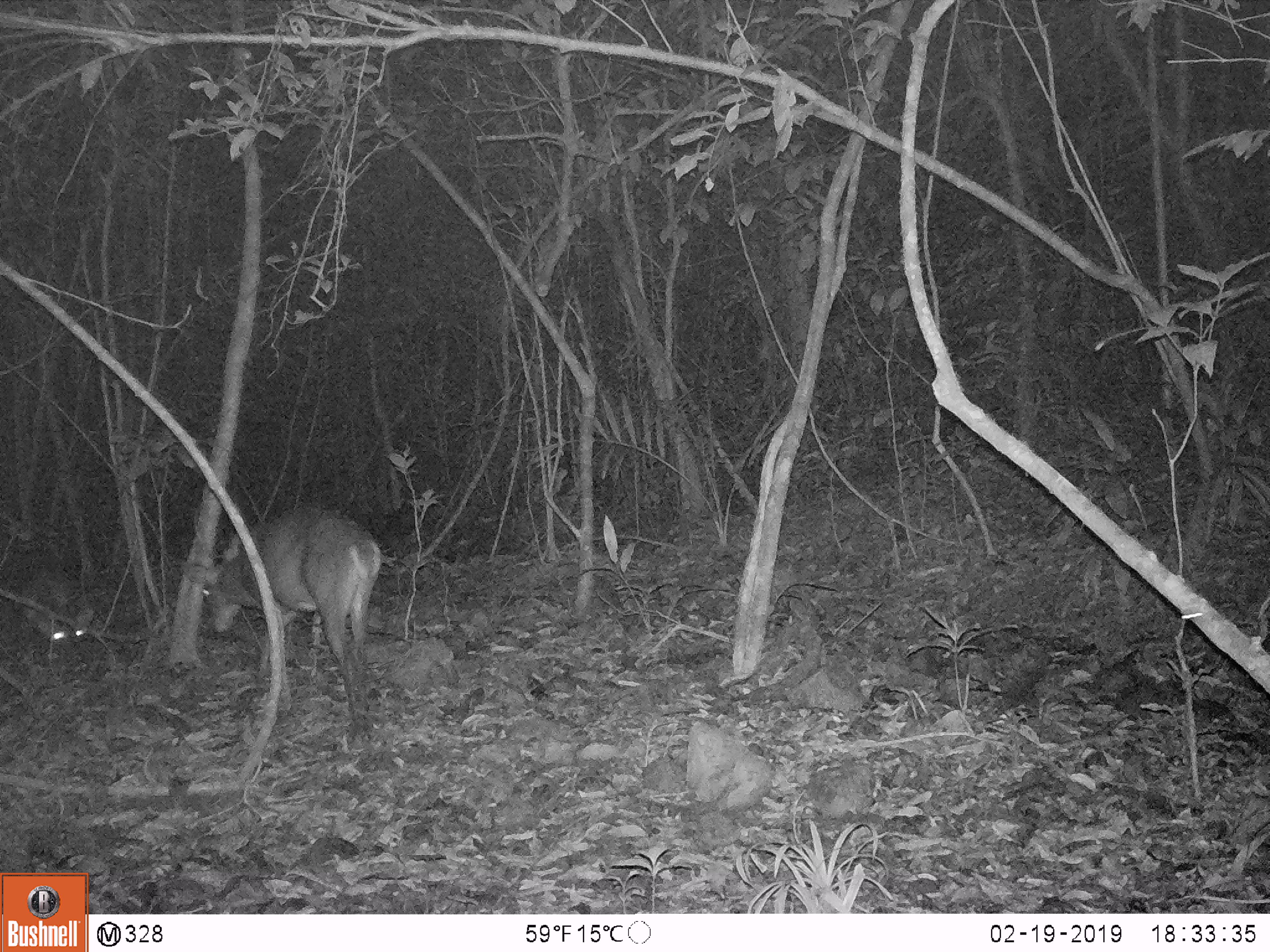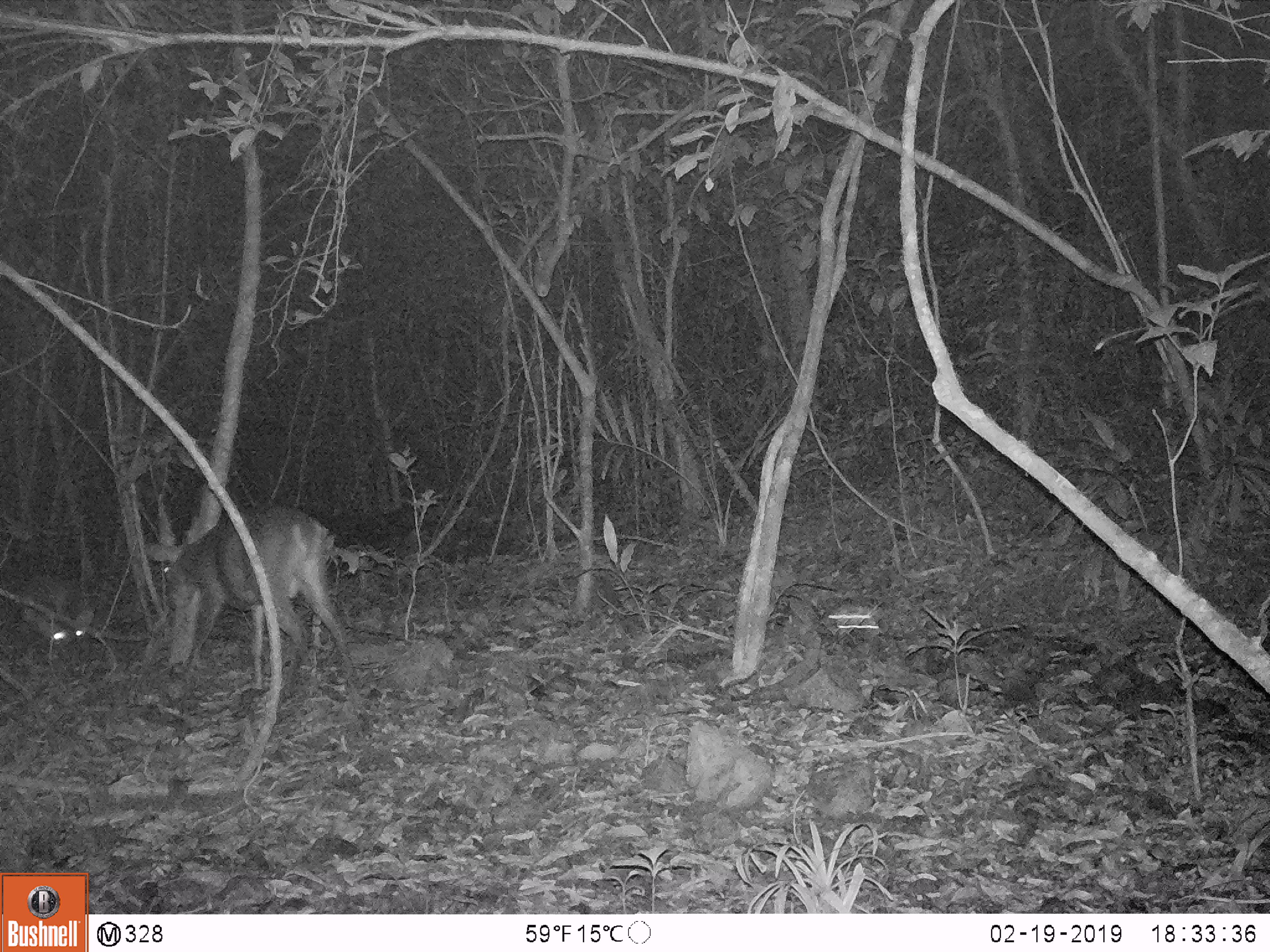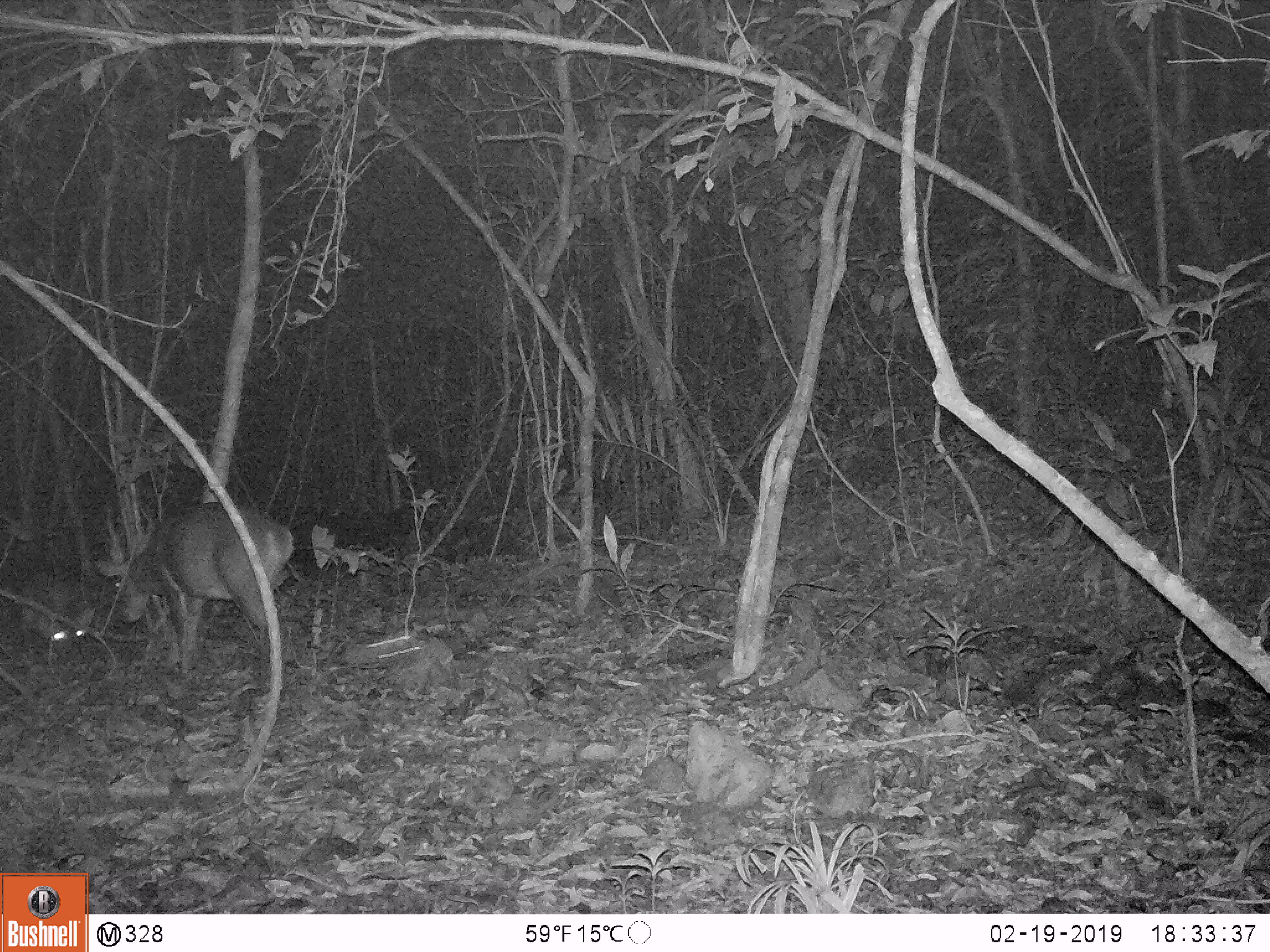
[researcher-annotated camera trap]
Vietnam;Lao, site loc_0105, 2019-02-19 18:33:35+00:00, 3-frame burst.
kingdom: Animalia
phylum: Chordata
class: Mammalia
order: Artiodactyla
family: Cervidae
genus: Muntiacus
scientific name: Muntiacus vuquangensis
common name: large-antlered muntjac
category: large antlered muntjac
Large antlered muntjac (large-antlered muntjac) (Muntiacus vuquangensis). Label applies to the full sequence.